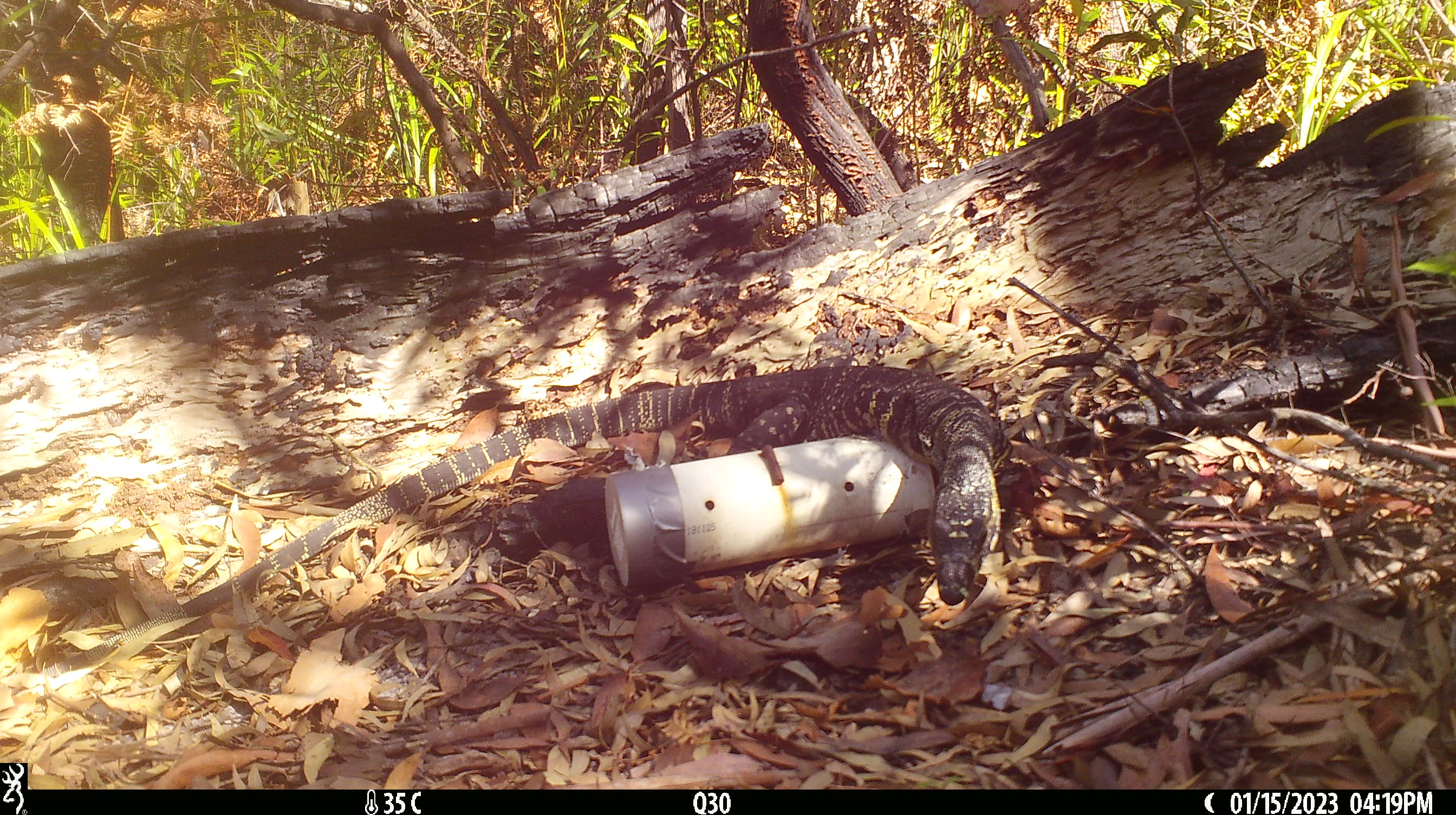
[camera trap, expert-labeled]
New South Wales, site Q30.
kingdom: Animalia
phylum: Chordata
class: Reptilia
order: Squamata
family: Varanidae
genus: Varanus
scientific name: Varanus varius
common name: lace monitor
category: goanna